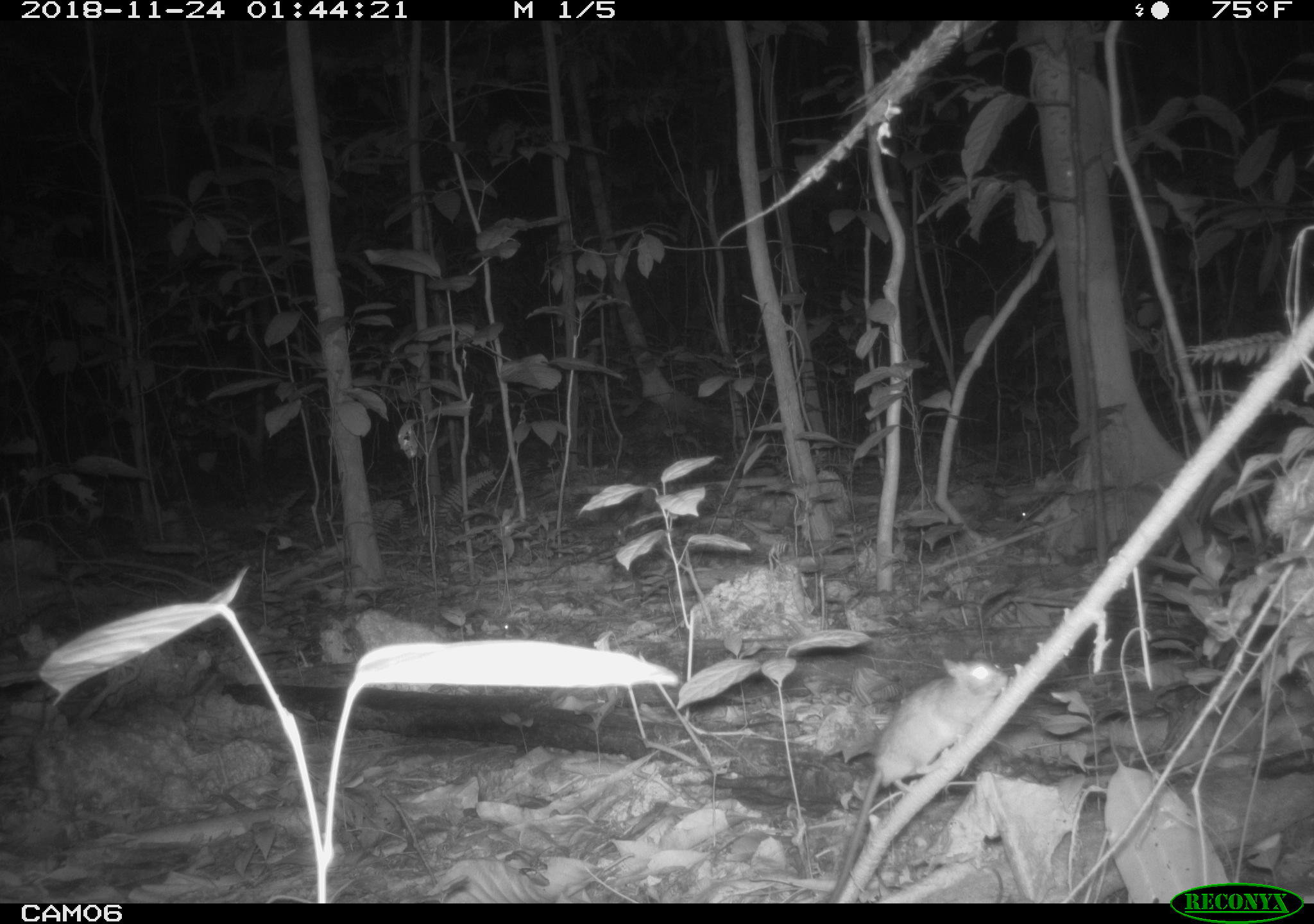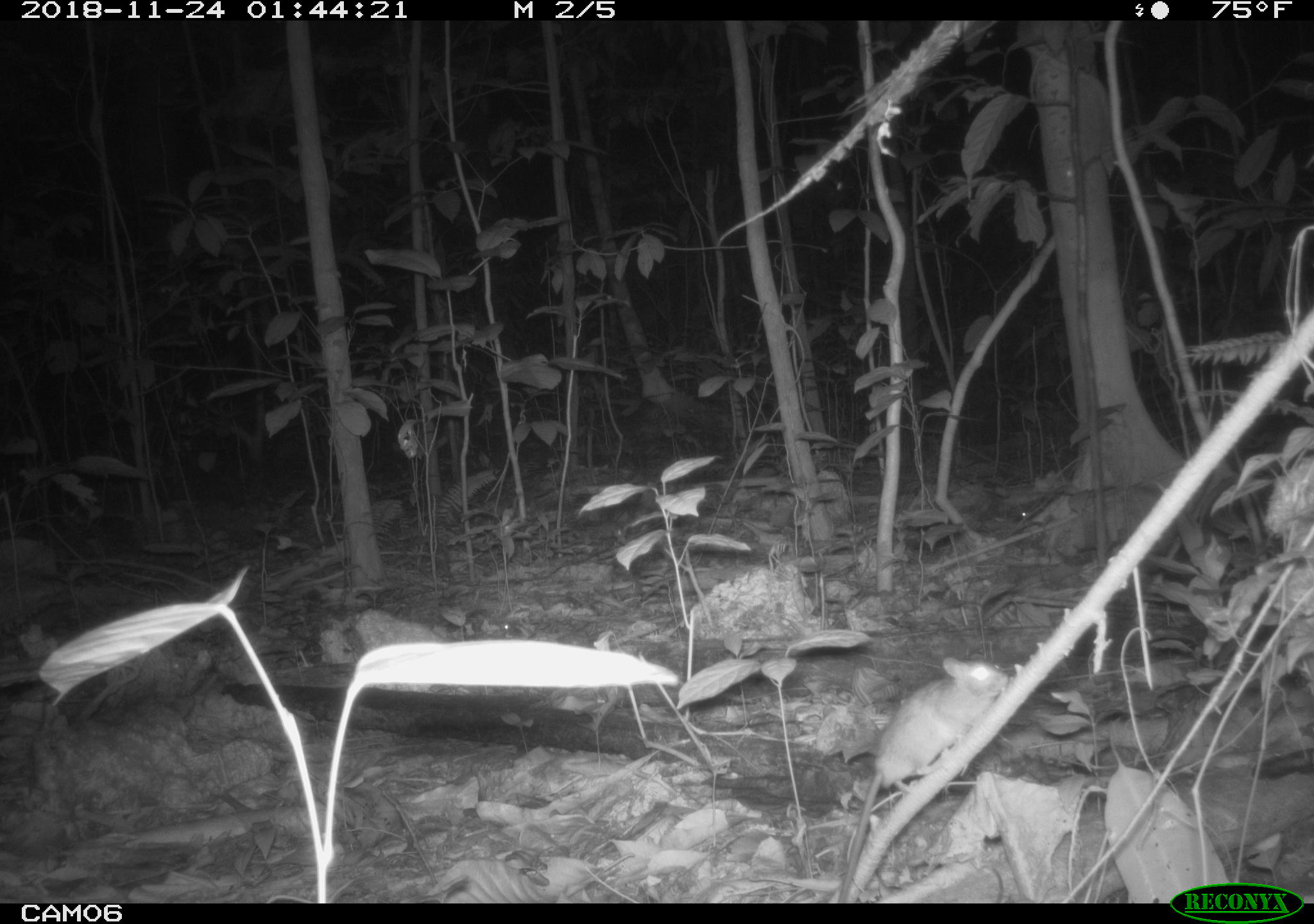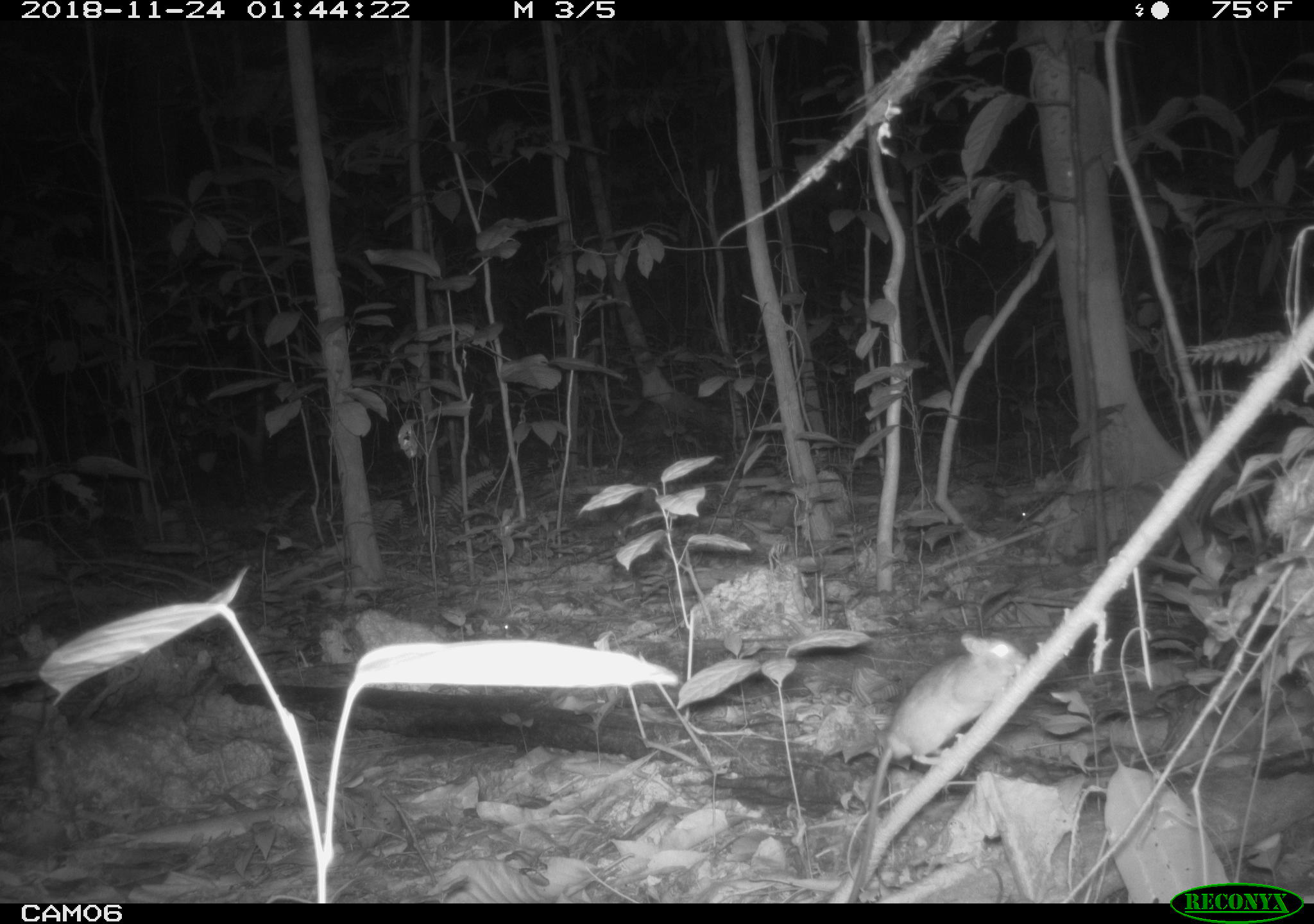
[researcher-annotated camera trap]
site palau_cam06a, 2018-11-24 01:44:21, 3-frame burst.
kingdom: Animalia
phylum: Chordata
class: Mammalia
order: Rodentia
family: Muridae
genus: Rattus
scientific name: Rattus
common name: rat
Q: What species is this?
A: Rat (Rattus).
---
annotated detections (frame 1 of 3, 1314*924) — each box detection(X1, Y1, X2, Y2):
rat: detection(819, 649, 1014, 905)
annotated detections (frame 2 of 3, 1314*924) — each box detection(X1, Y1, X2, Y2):
rat: detection(828, 648, 1013, 904)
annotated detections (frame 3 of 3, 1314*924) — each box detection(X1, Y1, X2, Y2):
rat: detection(839, 624, 1026, 893)